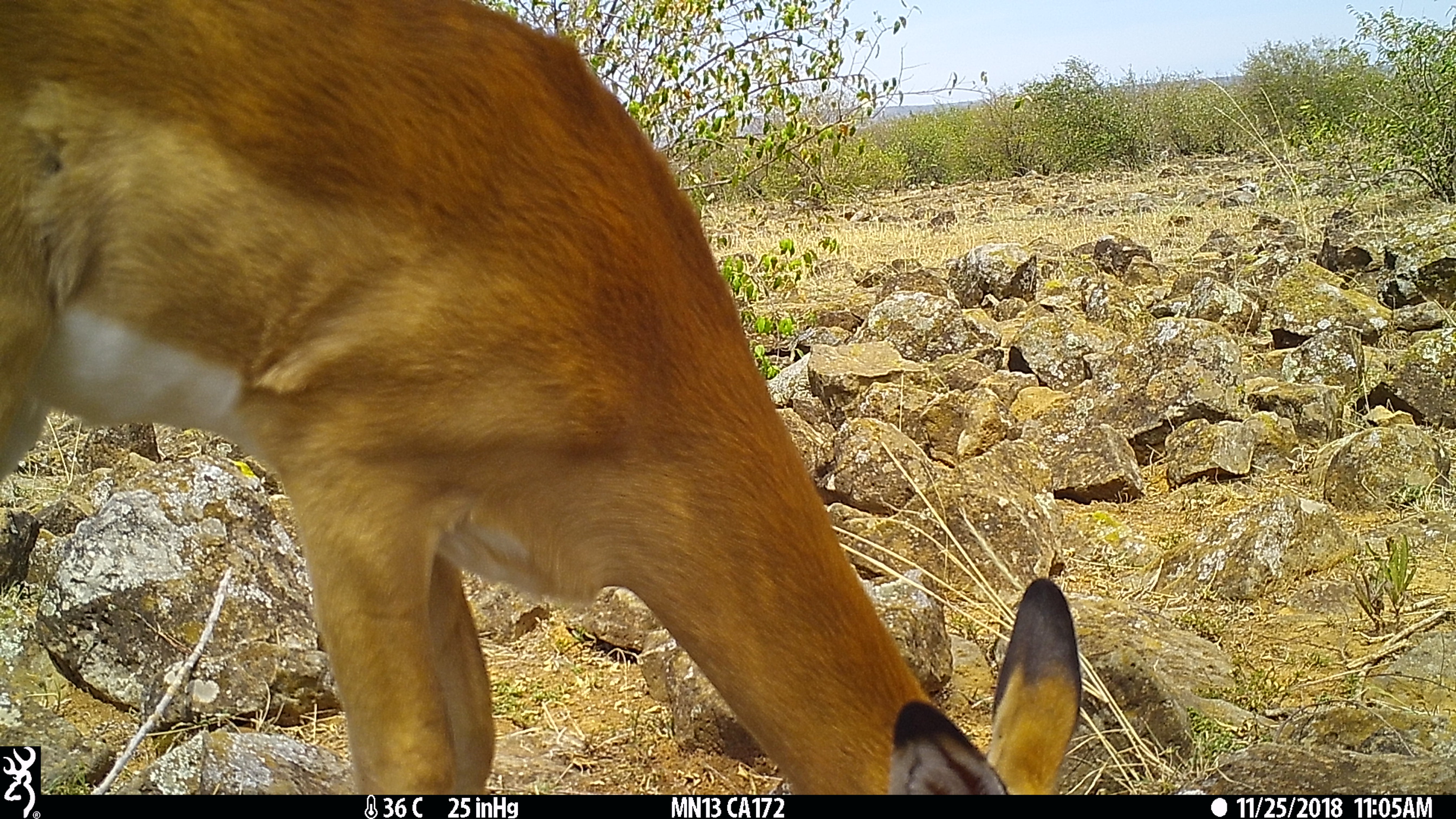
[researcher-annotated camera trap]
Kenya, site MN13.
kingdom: Animalia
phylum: Chordata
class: Mammalia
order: Artiodactyla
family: Bovidae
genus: Aepyceros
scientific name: Aepyceros melampus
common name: impala